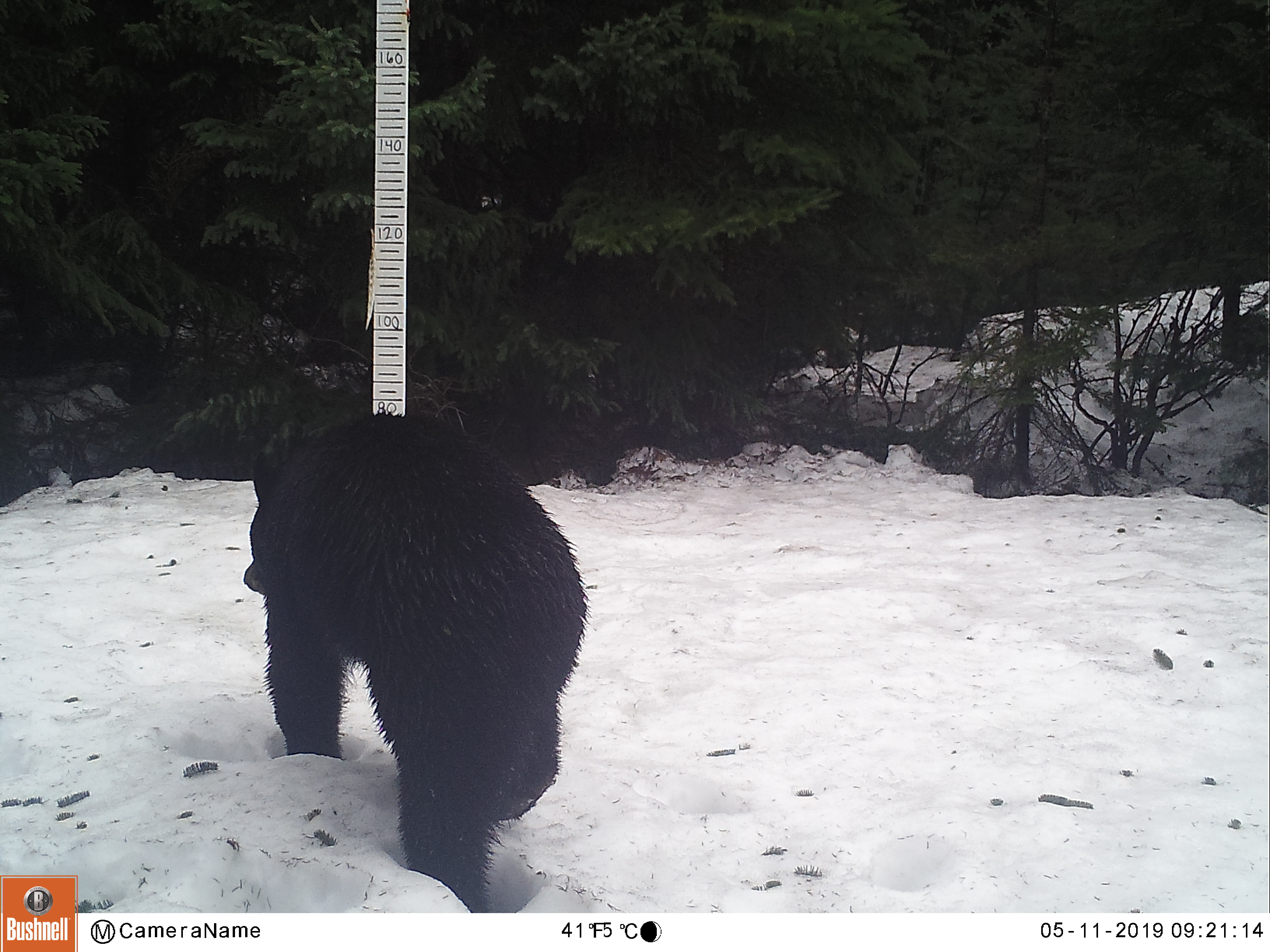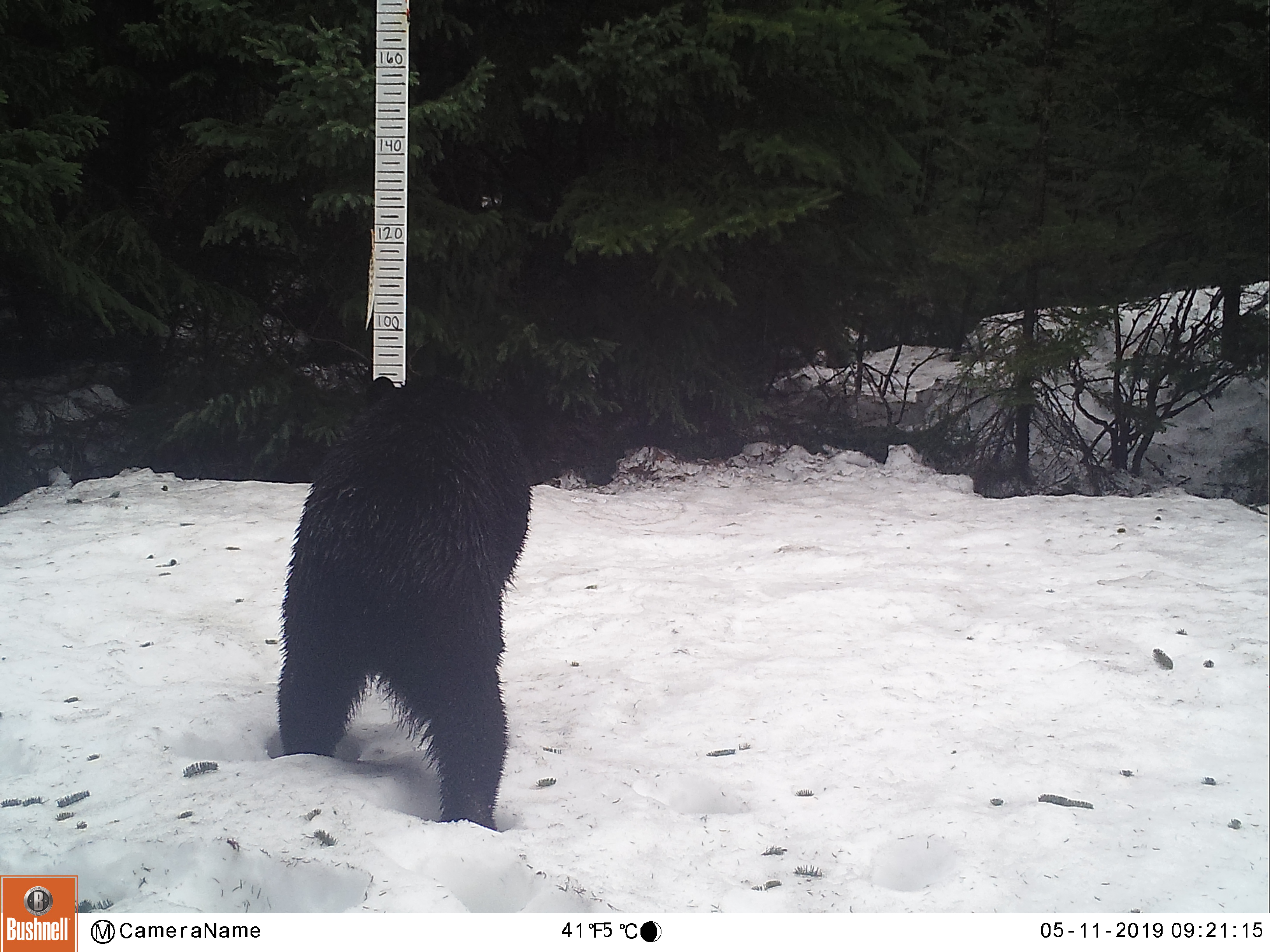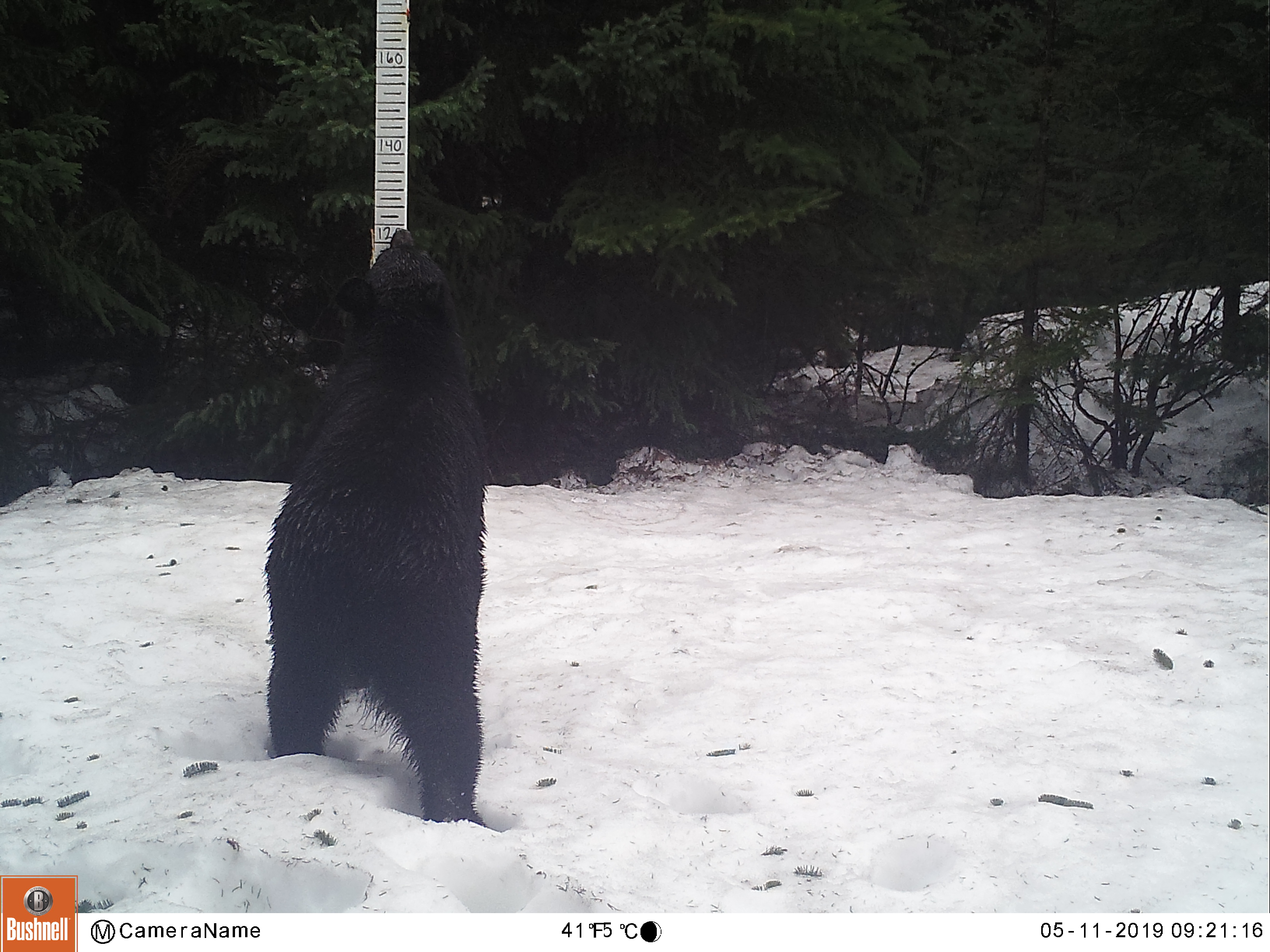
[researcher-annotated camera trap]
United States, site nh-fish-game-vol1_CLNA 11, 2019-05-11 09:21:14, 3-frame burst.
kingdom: Animalia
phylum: Chordata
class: Mammalia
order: Carnivora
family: Ursidae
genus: Ursus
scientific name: Ursus americanus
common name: black bear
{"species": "black bear (Ursus americanus)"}